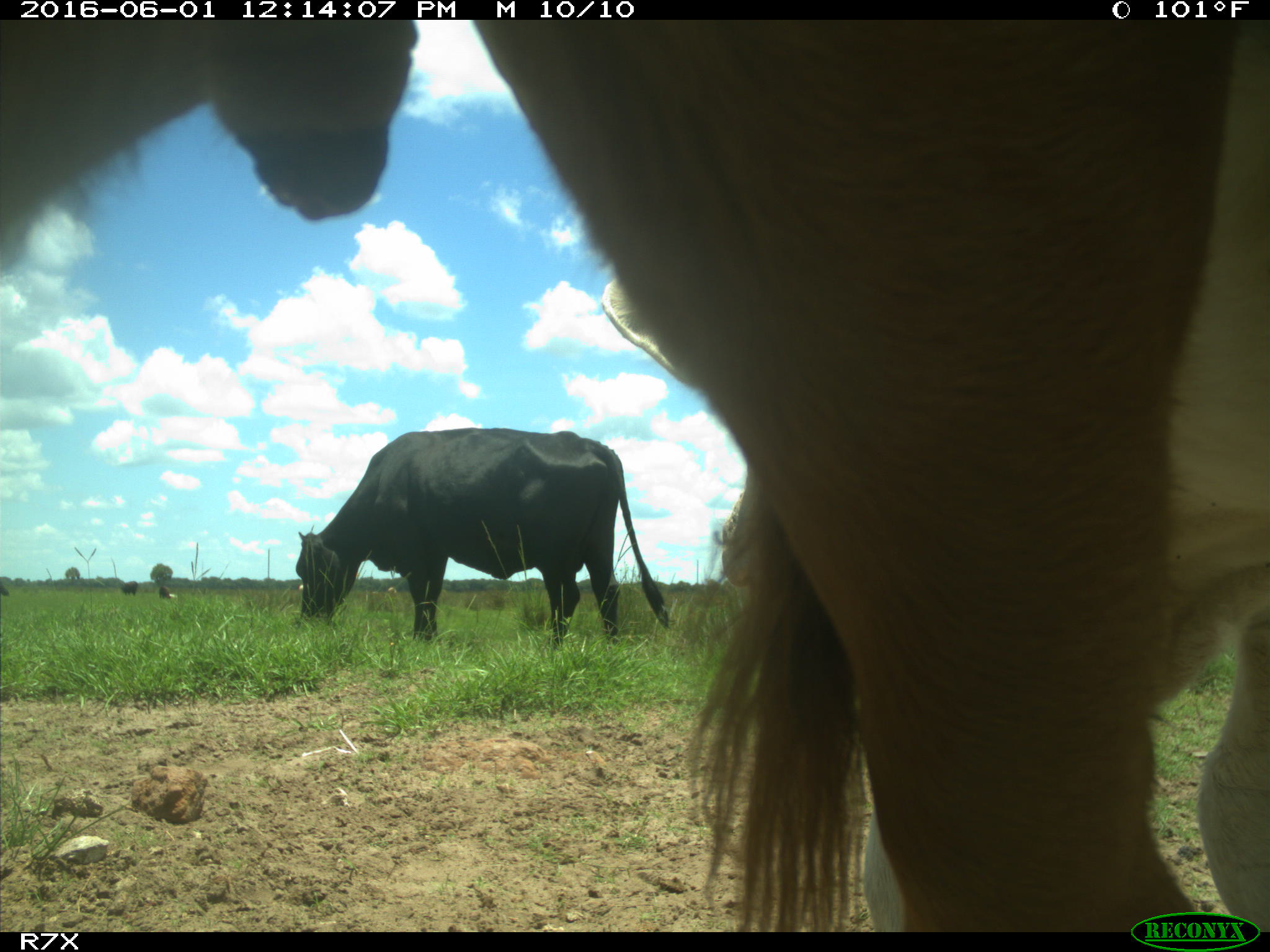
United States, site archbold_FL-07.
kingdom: Animalia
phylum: Chordata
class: Mammalia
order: Artiodactyla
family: Bovidae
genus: Bos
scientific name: Bos taurus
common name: domestic cow